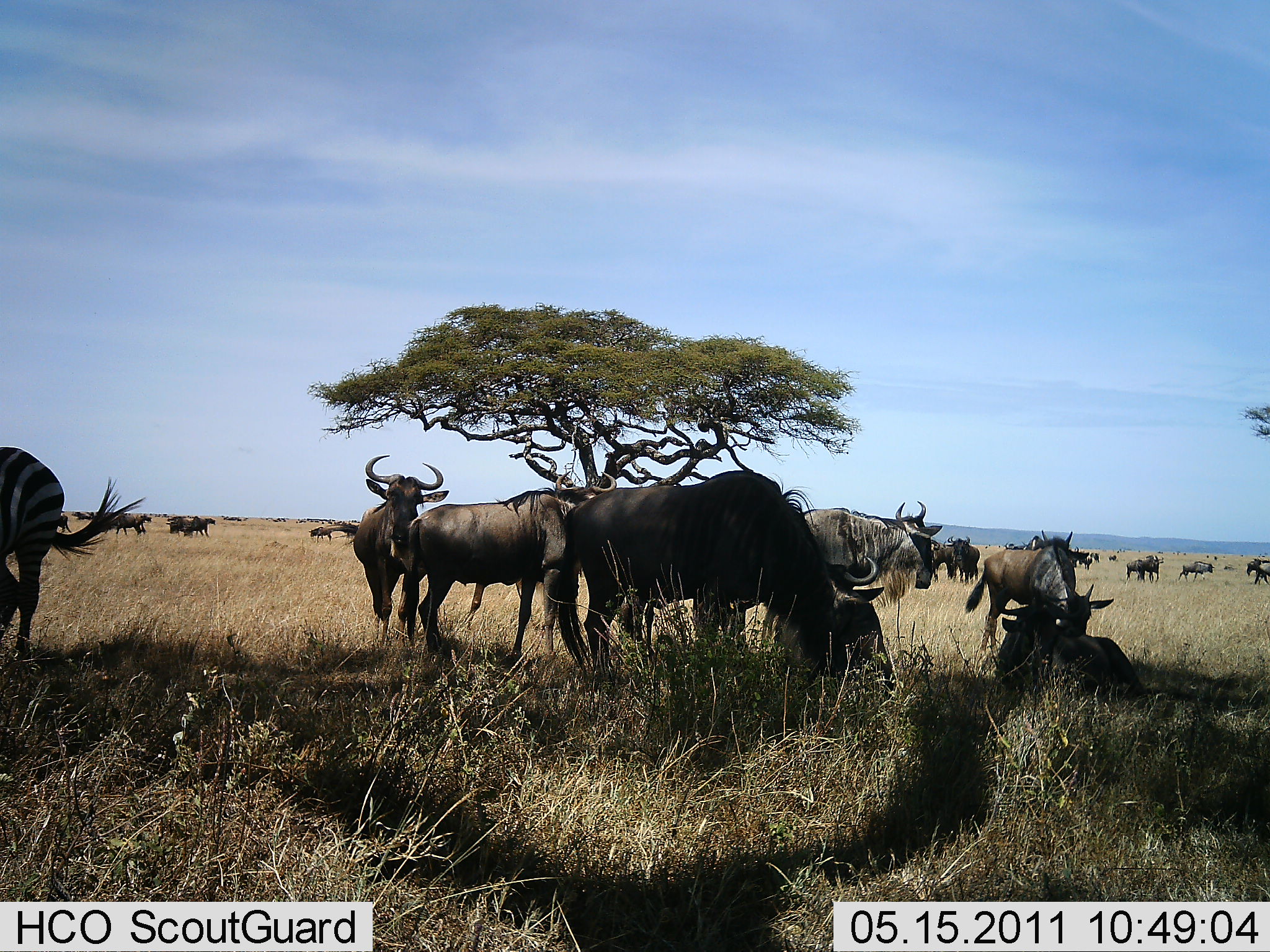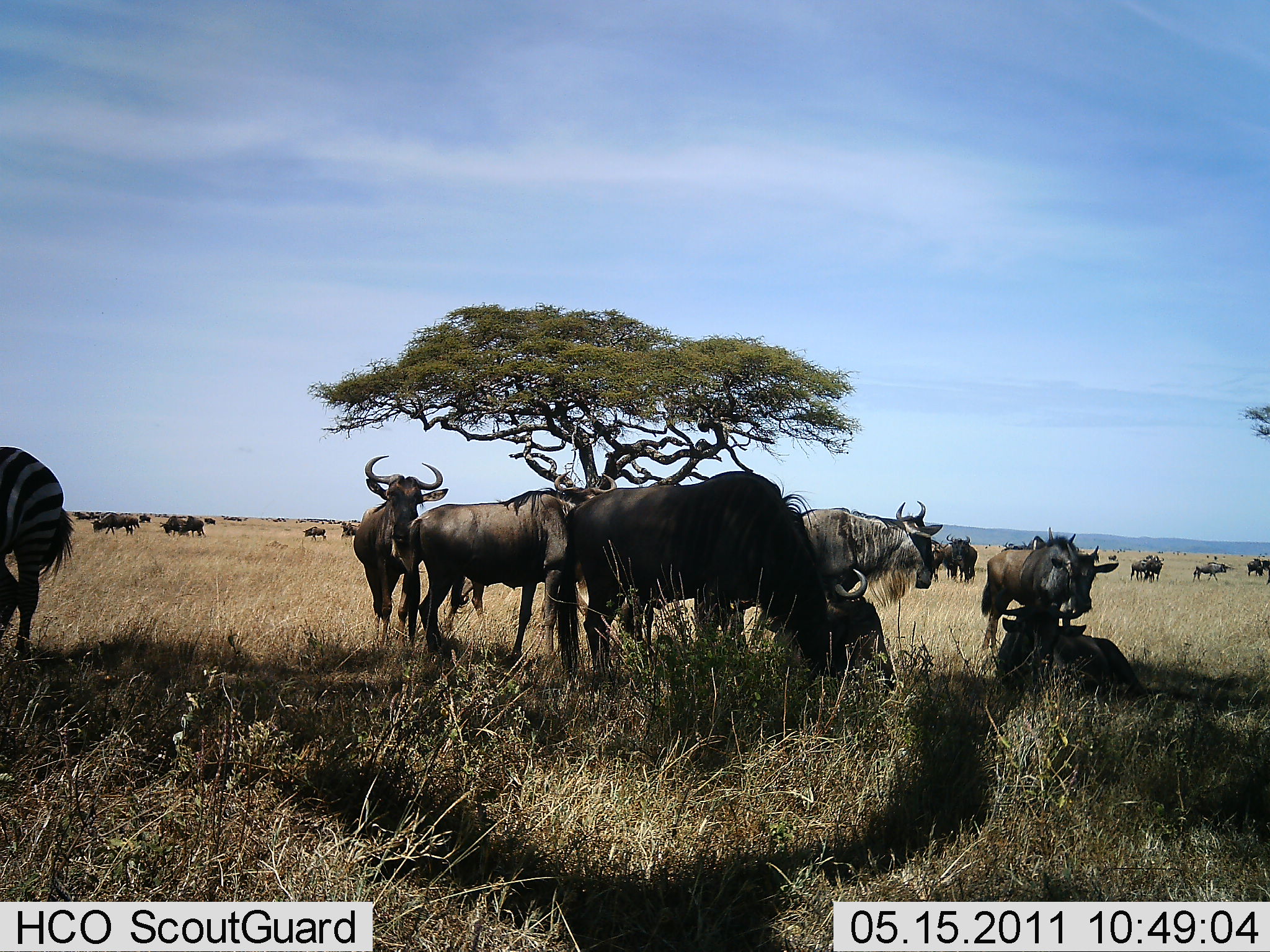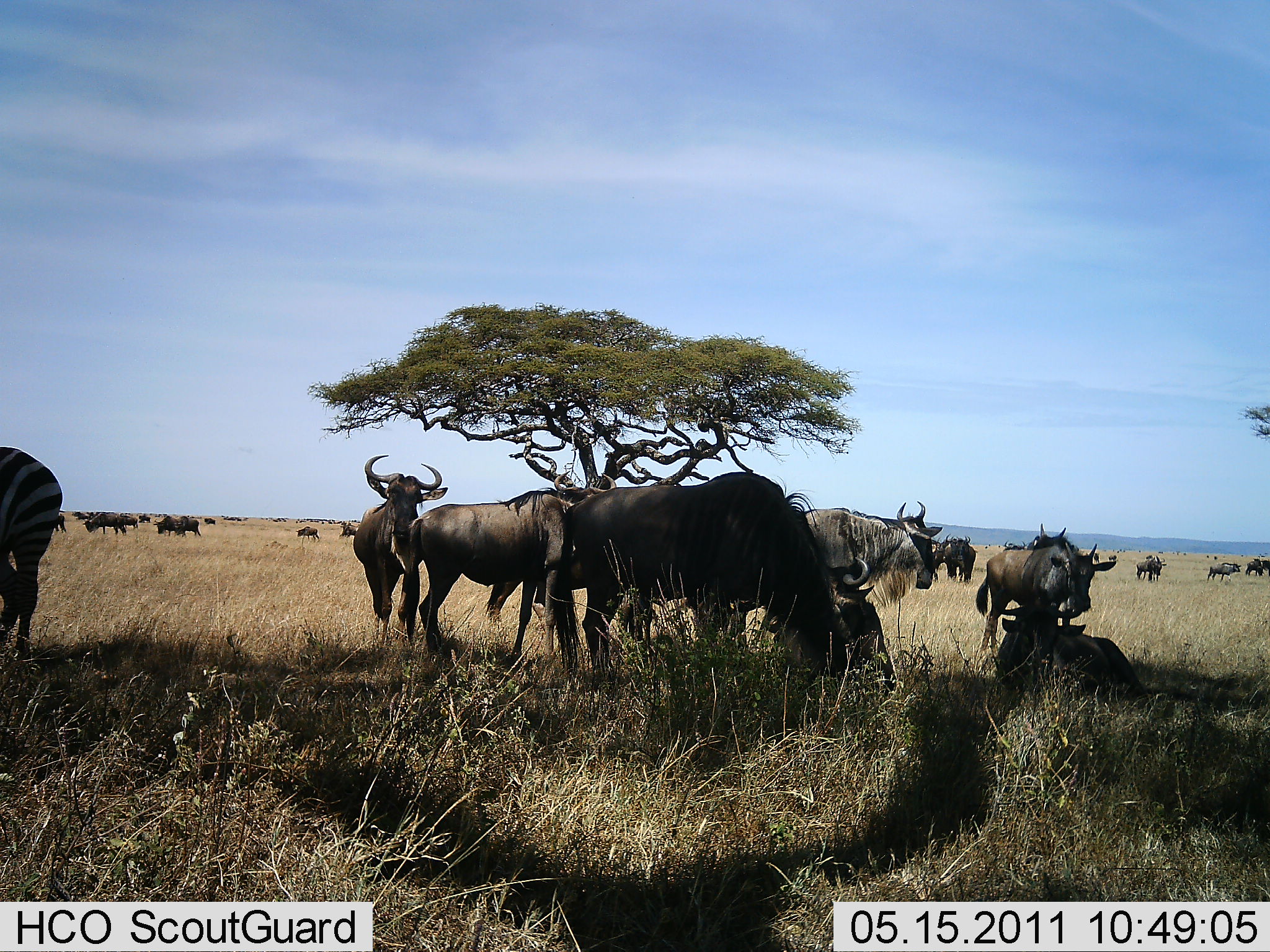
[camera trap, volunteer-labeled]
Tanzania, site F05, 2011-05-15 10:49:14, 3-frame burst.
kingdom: Animalia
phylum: Chordata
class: Mammalia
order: Artiodactyla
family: Bovidae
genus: Connochaetes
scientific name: Connochaetes taurinus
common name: blue wildebeest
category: wildebeest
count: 11-50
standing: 84%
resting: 47%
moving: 53%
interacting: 26%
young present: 0%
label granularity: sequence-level